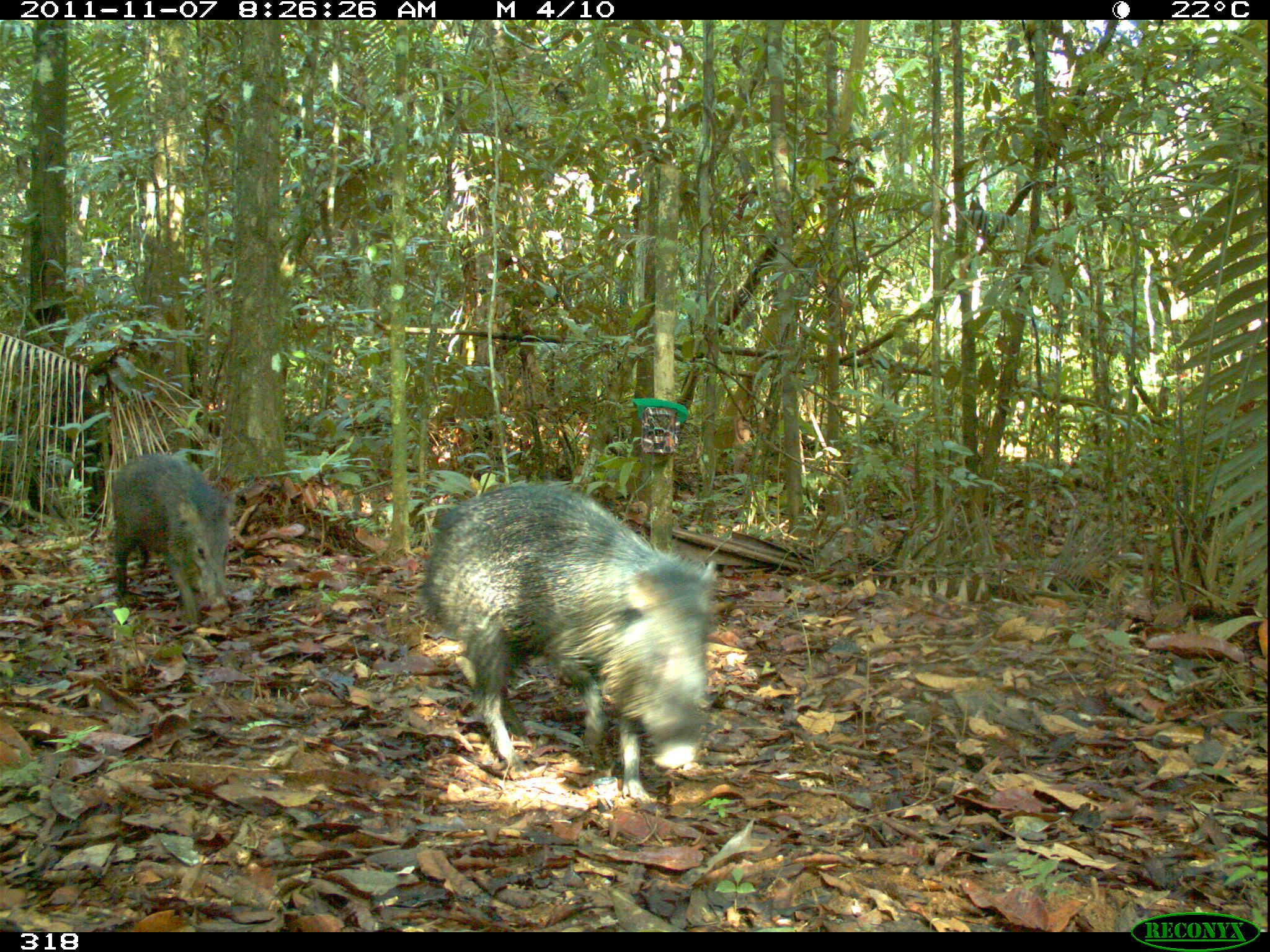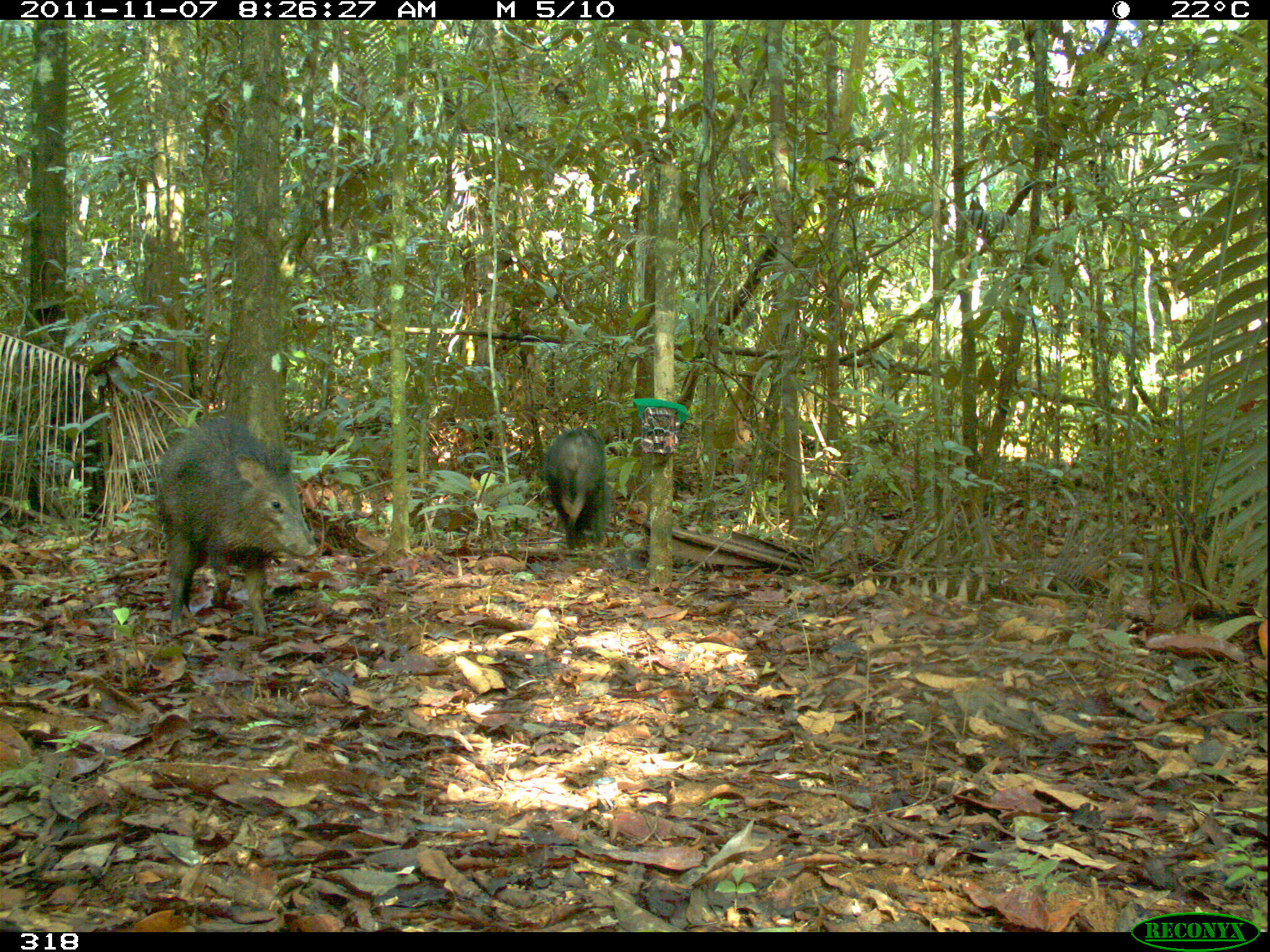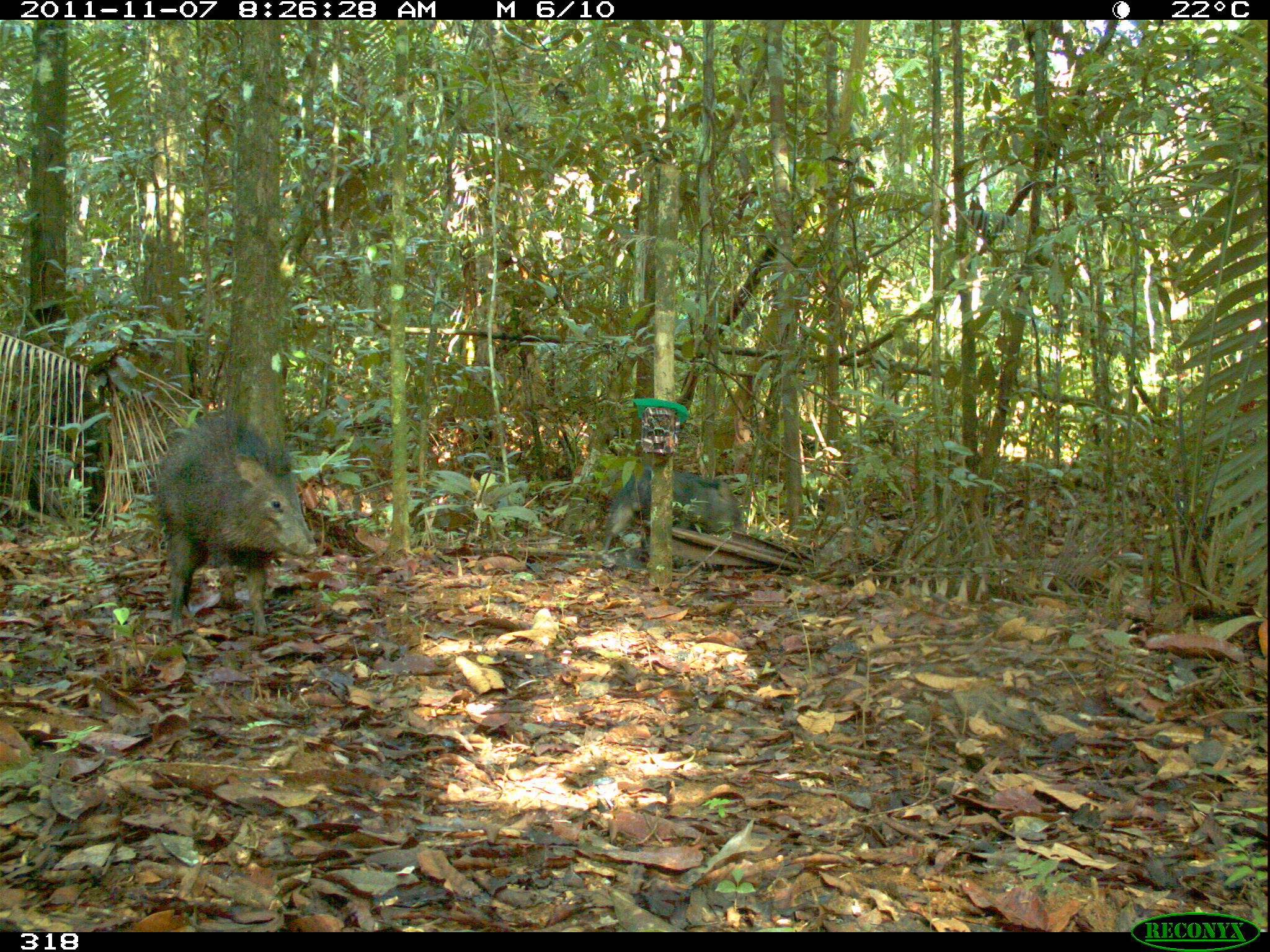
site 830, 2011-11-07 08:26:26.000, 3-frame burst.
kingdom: Animalia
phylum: Chordata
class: Mammalia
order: Artiodactyla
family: Tayassuidae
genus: Tayassu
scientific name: Tayassu pecari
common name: white-lipped peccary